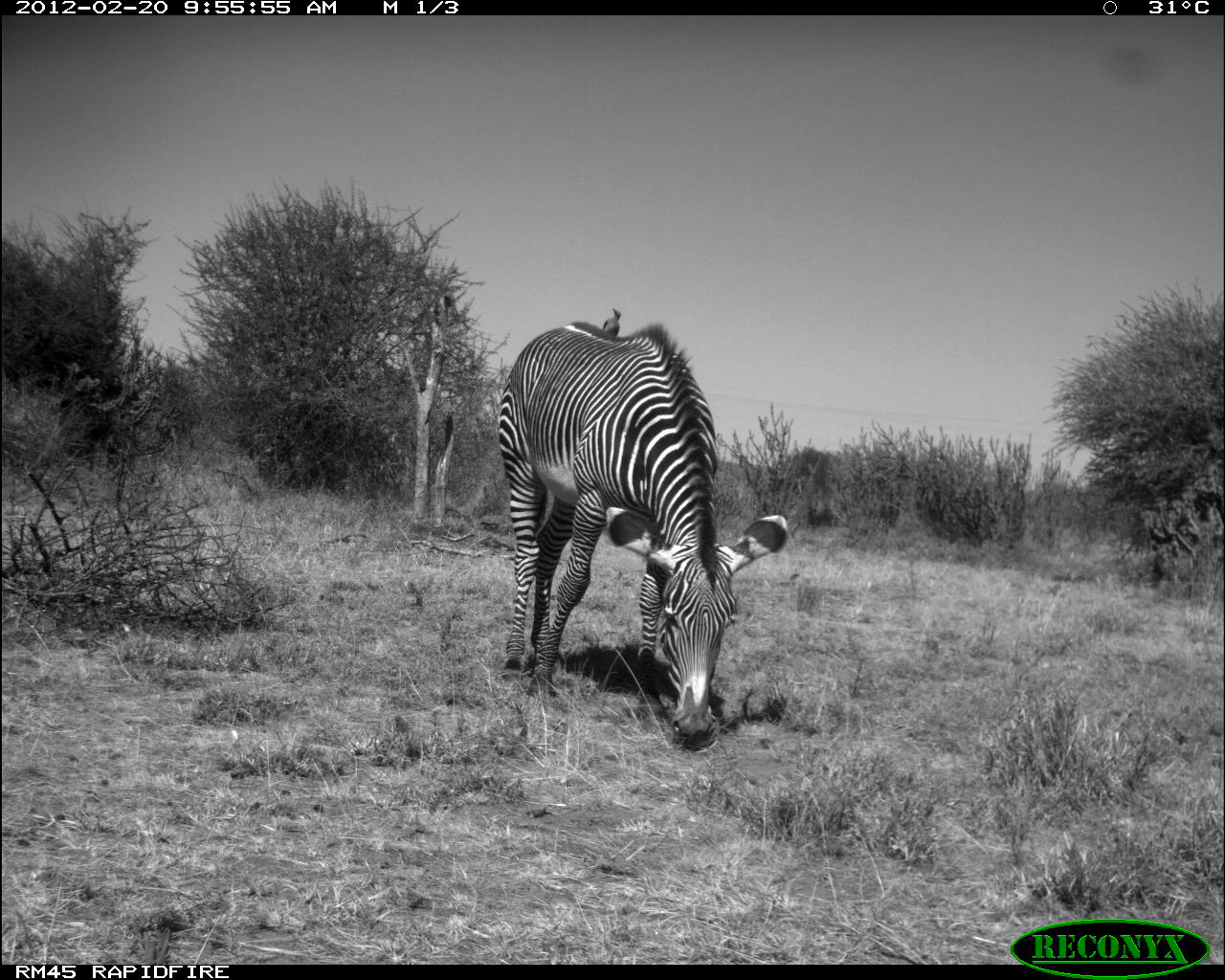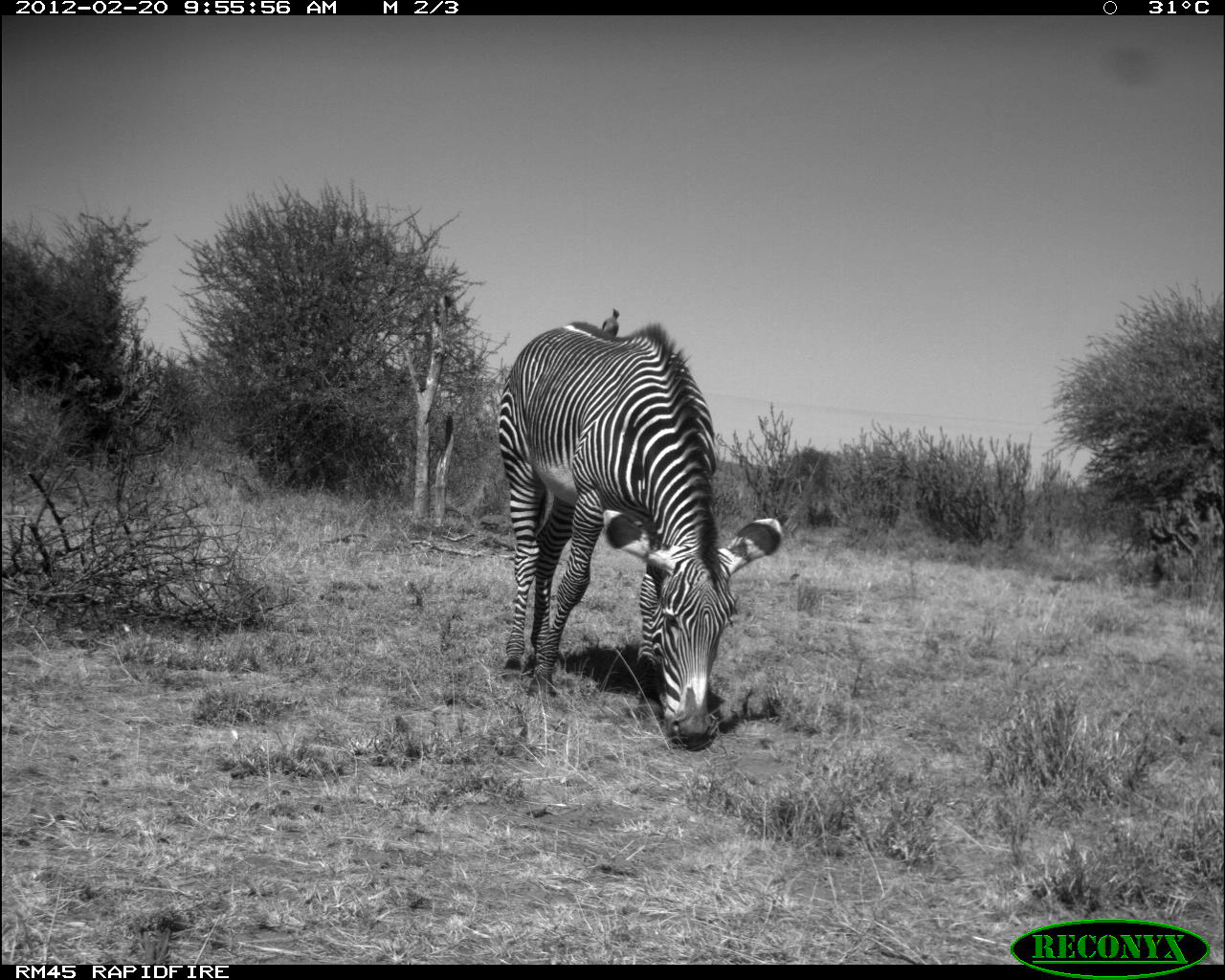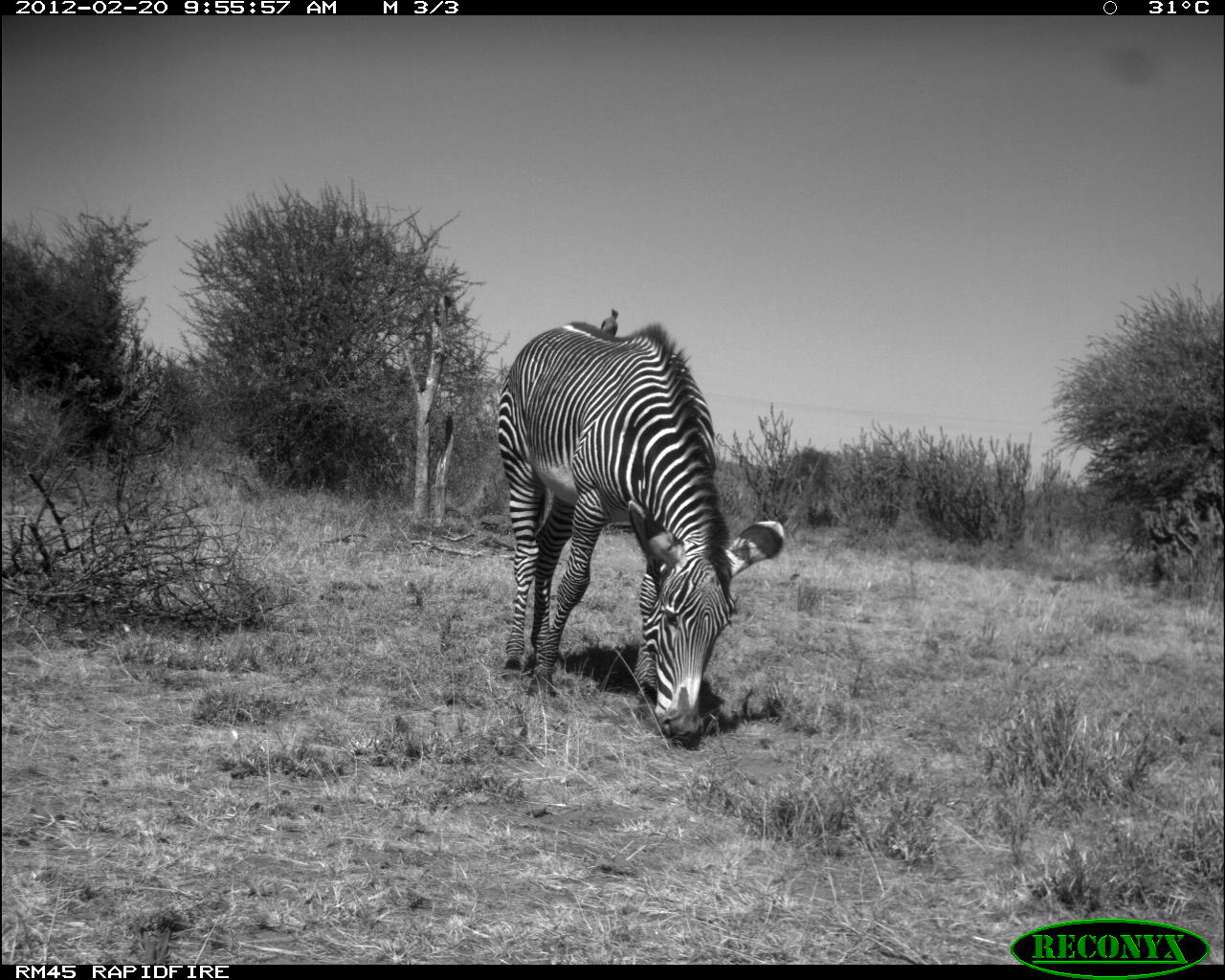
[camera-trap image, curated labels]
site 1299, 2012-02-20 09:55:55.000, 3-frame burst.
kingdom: Animalia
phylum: Chordata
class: Mammalia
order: Perissodactyla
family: Equidae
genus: Equus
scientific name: Equus grevyi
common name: grévy's zebra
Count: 1.